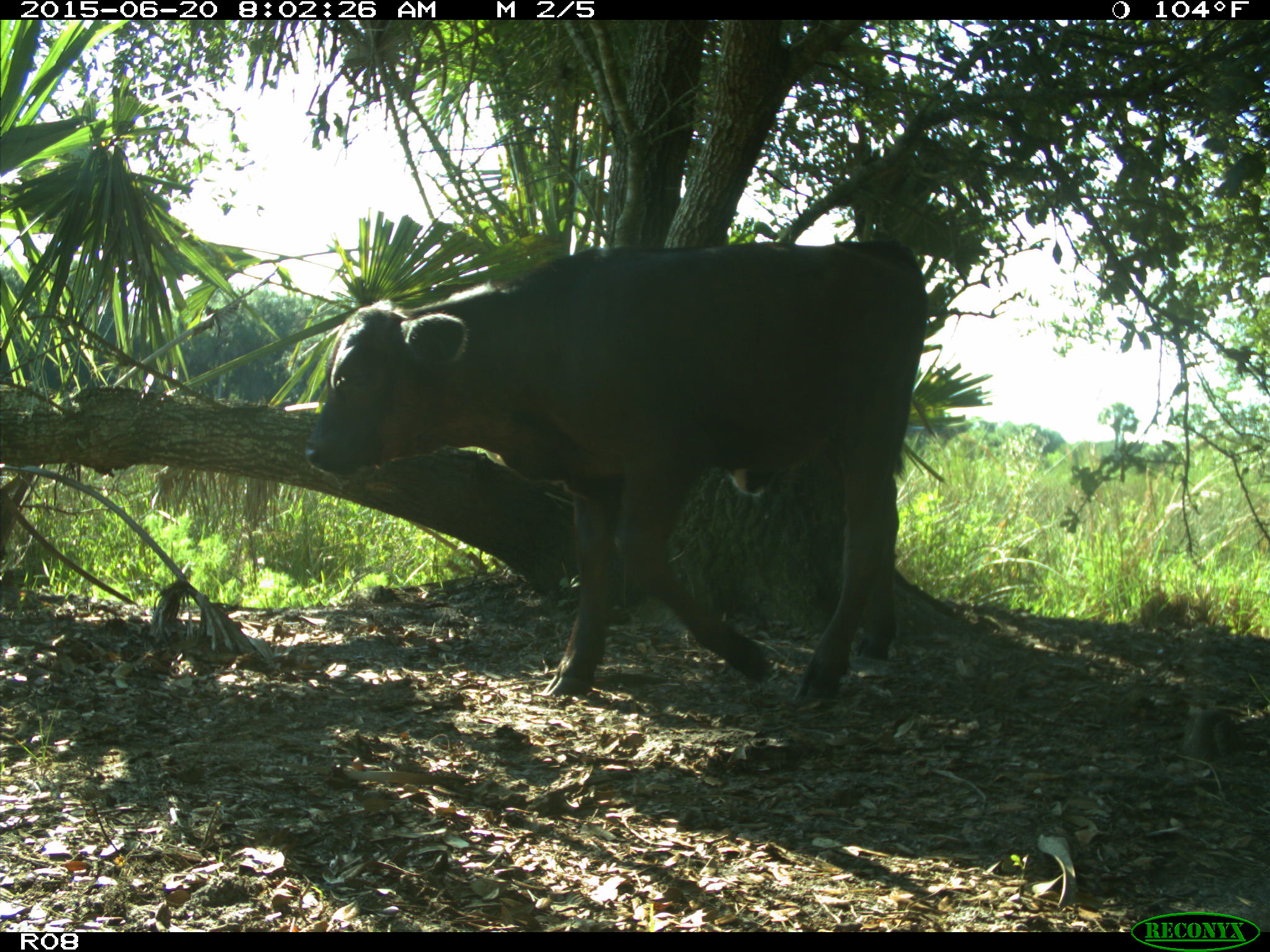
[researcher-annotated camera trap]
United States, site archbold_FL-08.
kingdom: Animalia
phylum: Chordata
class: Mammalia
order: Artiodactyla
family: Bovidae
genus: Bos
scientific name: Bos taurus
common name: domestic cow